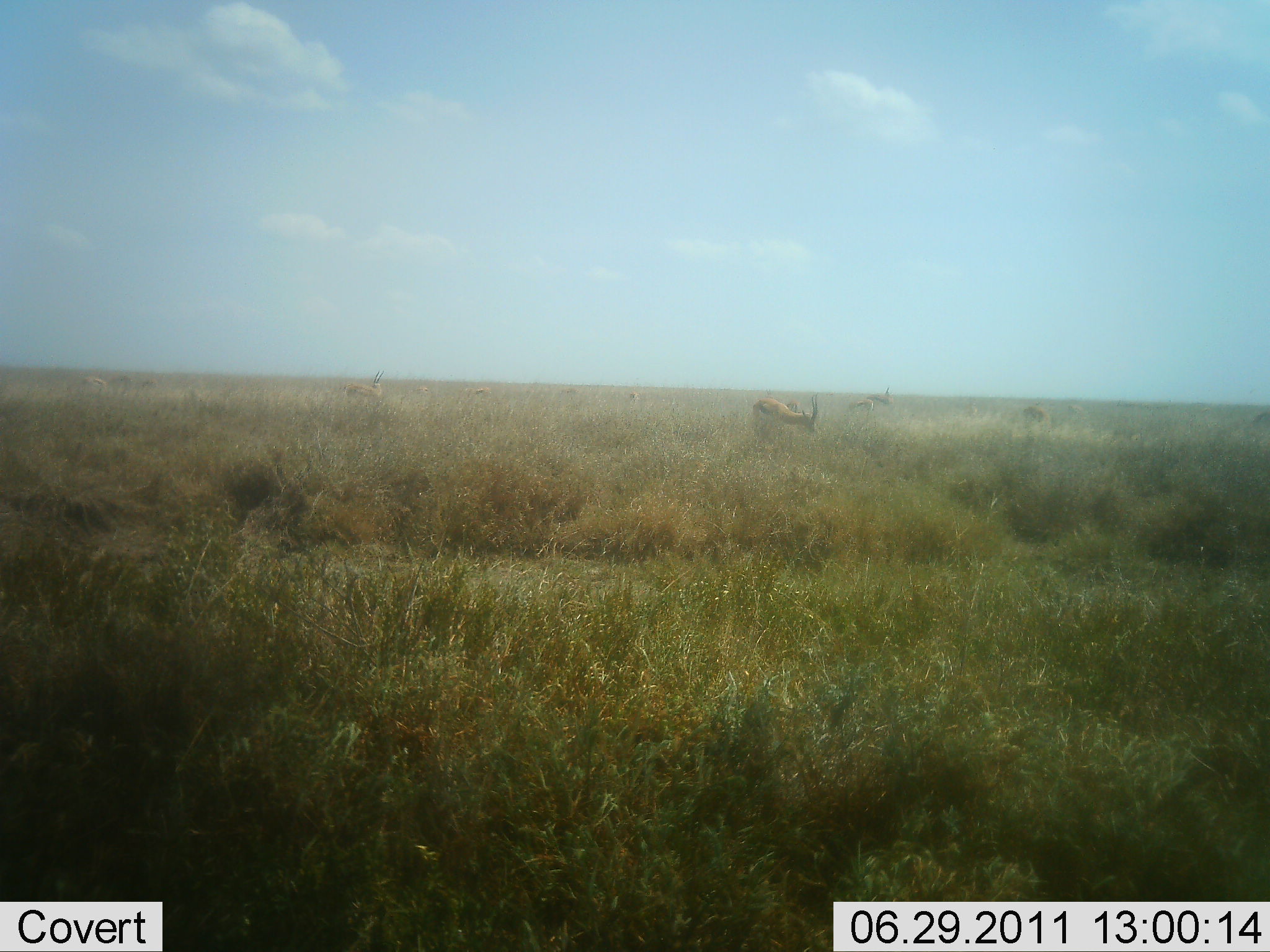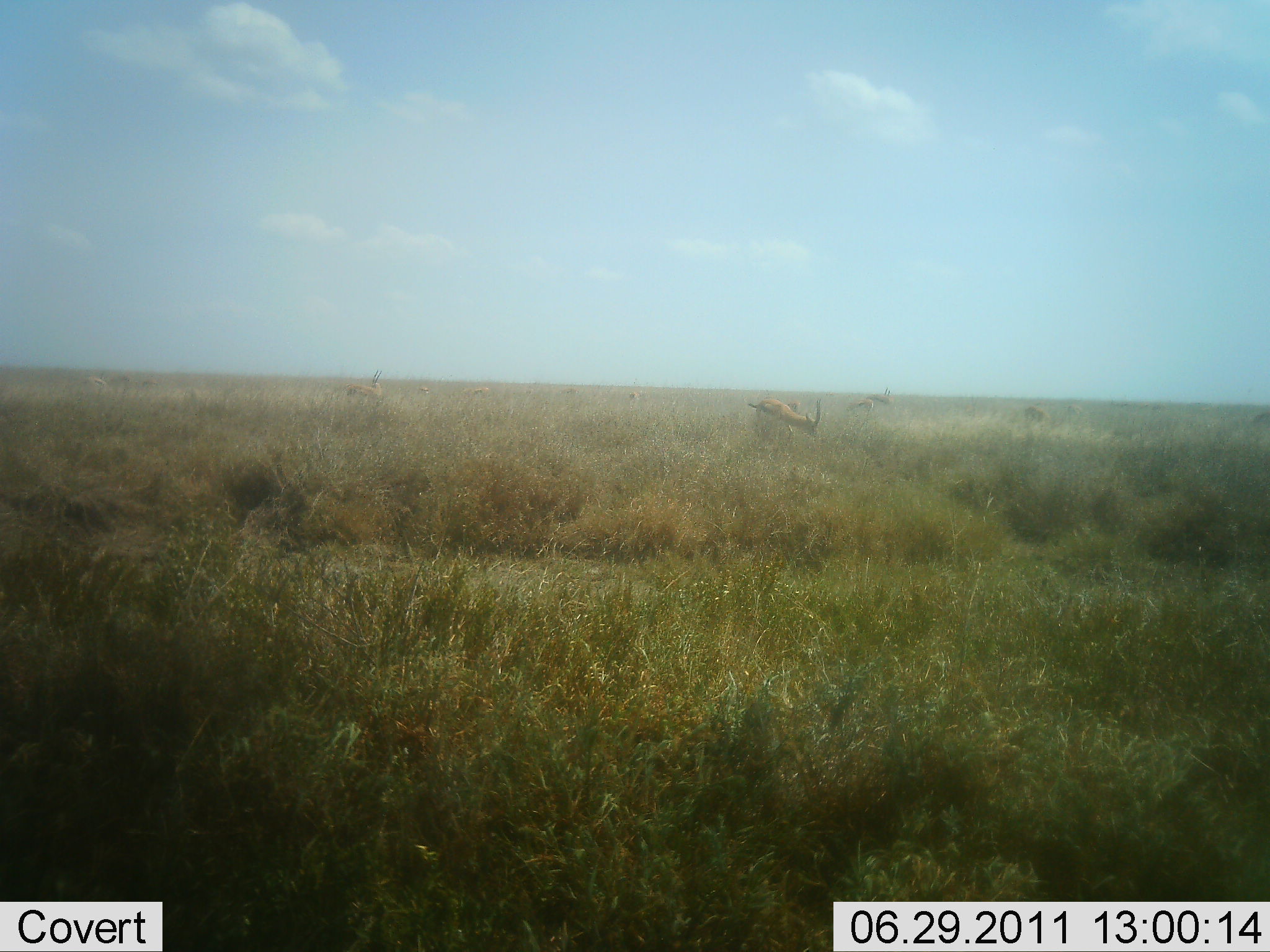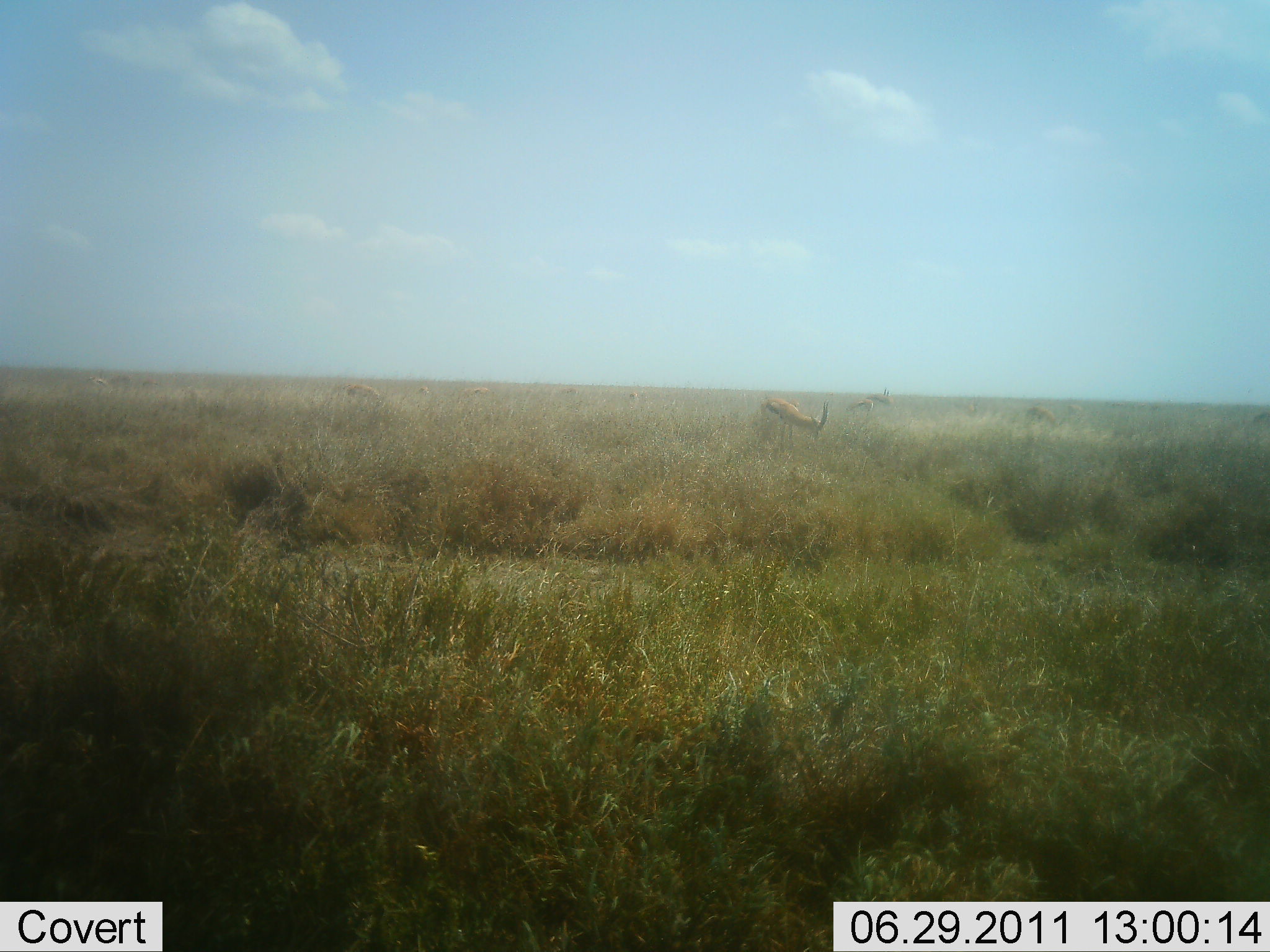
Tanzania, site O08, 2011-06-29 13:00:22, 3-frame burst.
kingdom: Animalia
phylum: Chordata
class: Mammalia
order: Artiodactyla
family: Bovidae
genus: Eudorcas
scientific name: Eudorcas thomsonii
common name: thomson's gazelle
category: gazellethomsons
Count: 8.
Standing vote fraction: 58%.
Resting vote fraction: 0%.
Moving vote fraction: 8%.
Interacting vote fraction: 0%.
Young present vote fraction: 0%.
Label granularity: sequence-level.